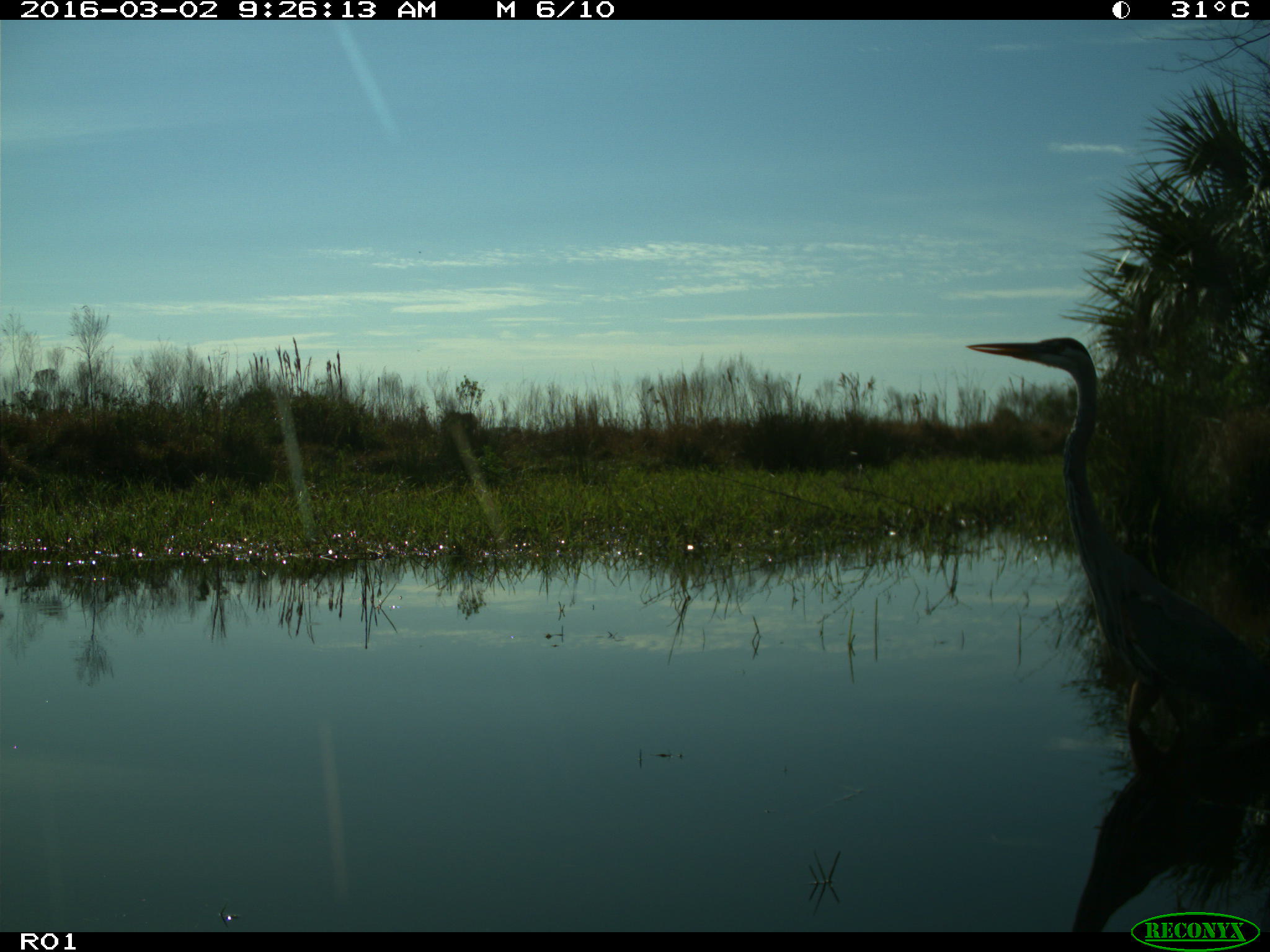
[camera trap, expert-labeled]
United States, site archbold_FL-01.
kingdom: Animalia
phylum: Chordata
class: Aves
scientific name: Aves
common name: birds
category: unidentified bird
Unidentified bird (birds) (Aves).